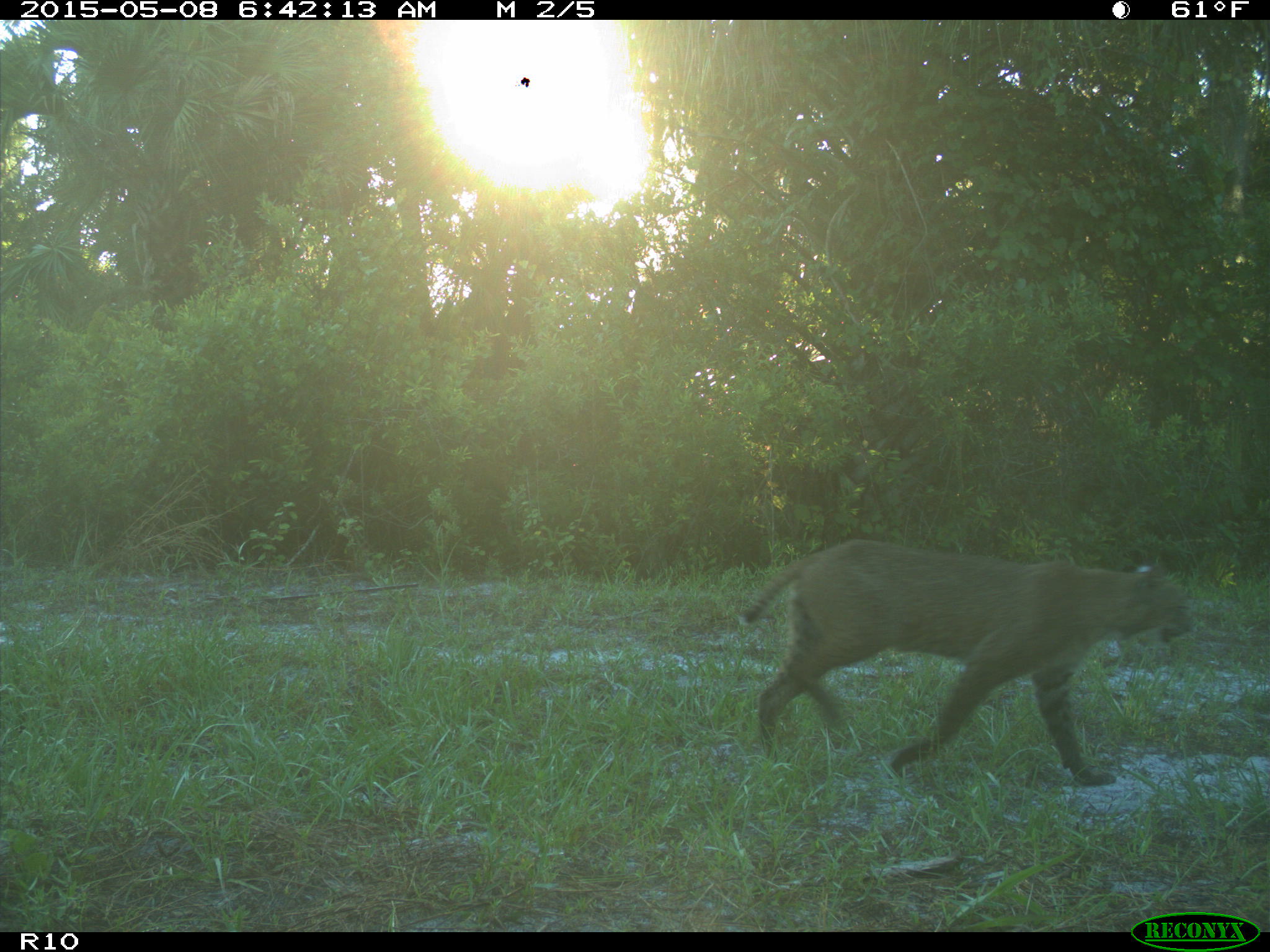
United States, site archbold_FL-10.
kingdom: Animalia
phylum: Chordata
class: Mammalia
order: Carnivora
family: Felidae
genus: Lynx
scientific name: Lynx rufus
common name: bobcat